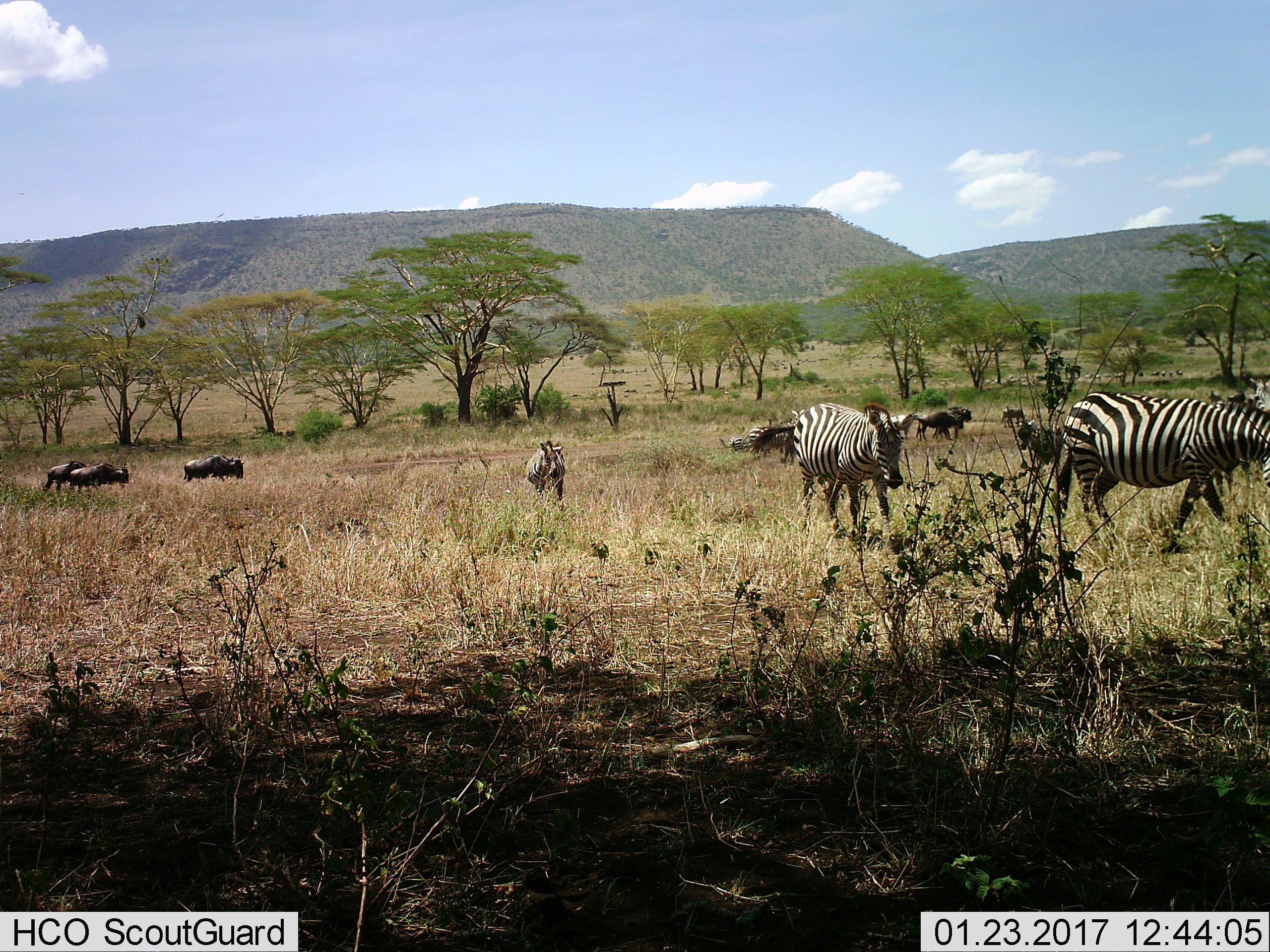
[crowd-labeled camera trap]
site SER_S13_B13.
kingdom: Animalia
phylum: Chordata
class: Mammalia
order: Artiodactyla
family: Bovidae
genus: Connochaetes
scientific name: Connochaetes taurinus taurinus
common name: blue wildebeest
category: wildebeestblue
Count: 6.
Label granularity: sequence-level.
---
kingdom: Animalia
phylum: Chordata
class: Mammalia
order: Perissodactyla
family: Equidae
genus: Equus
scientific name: Equus quagga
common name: plains zebra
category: zebraplains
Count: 6.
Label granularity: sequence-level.